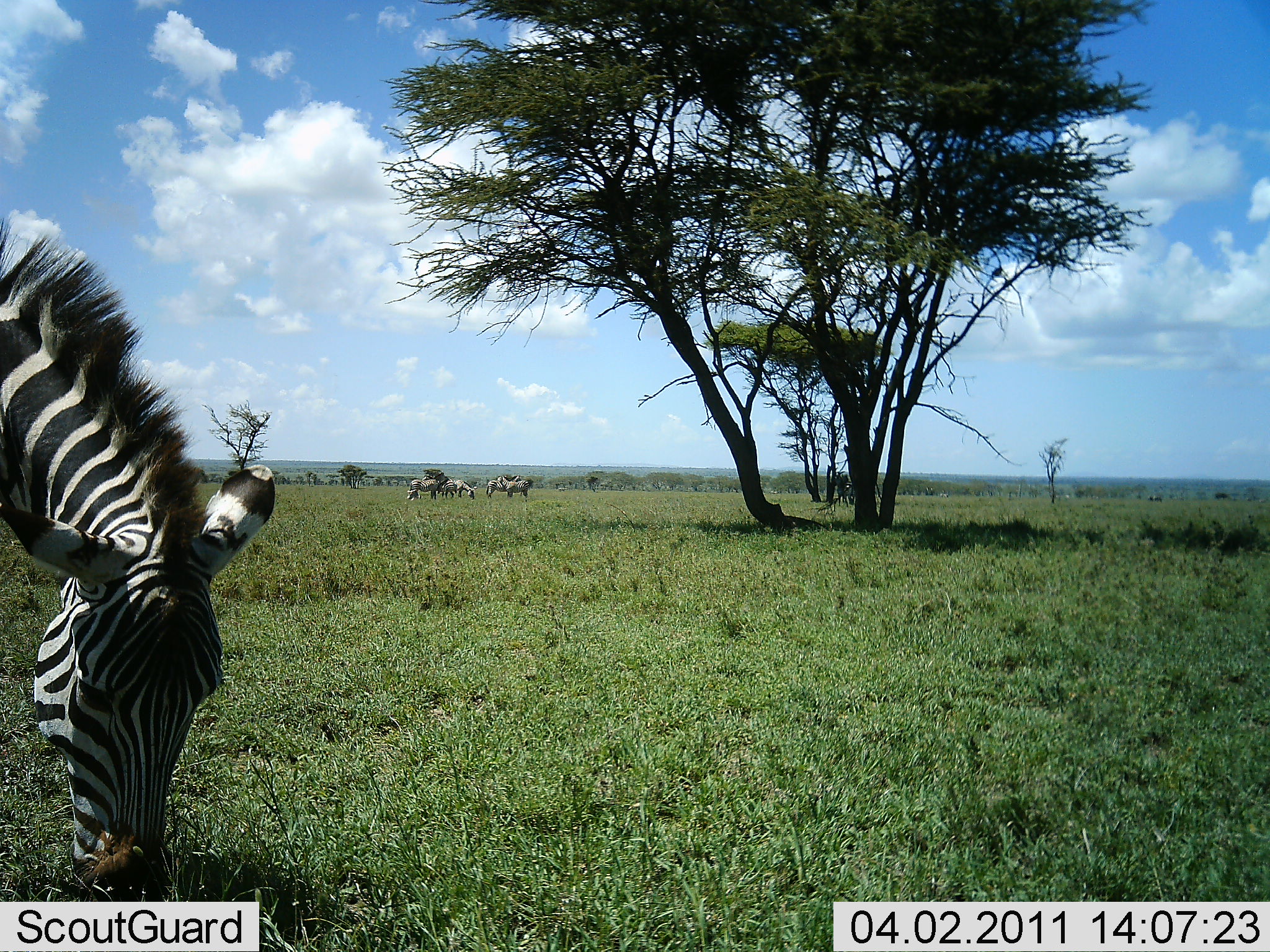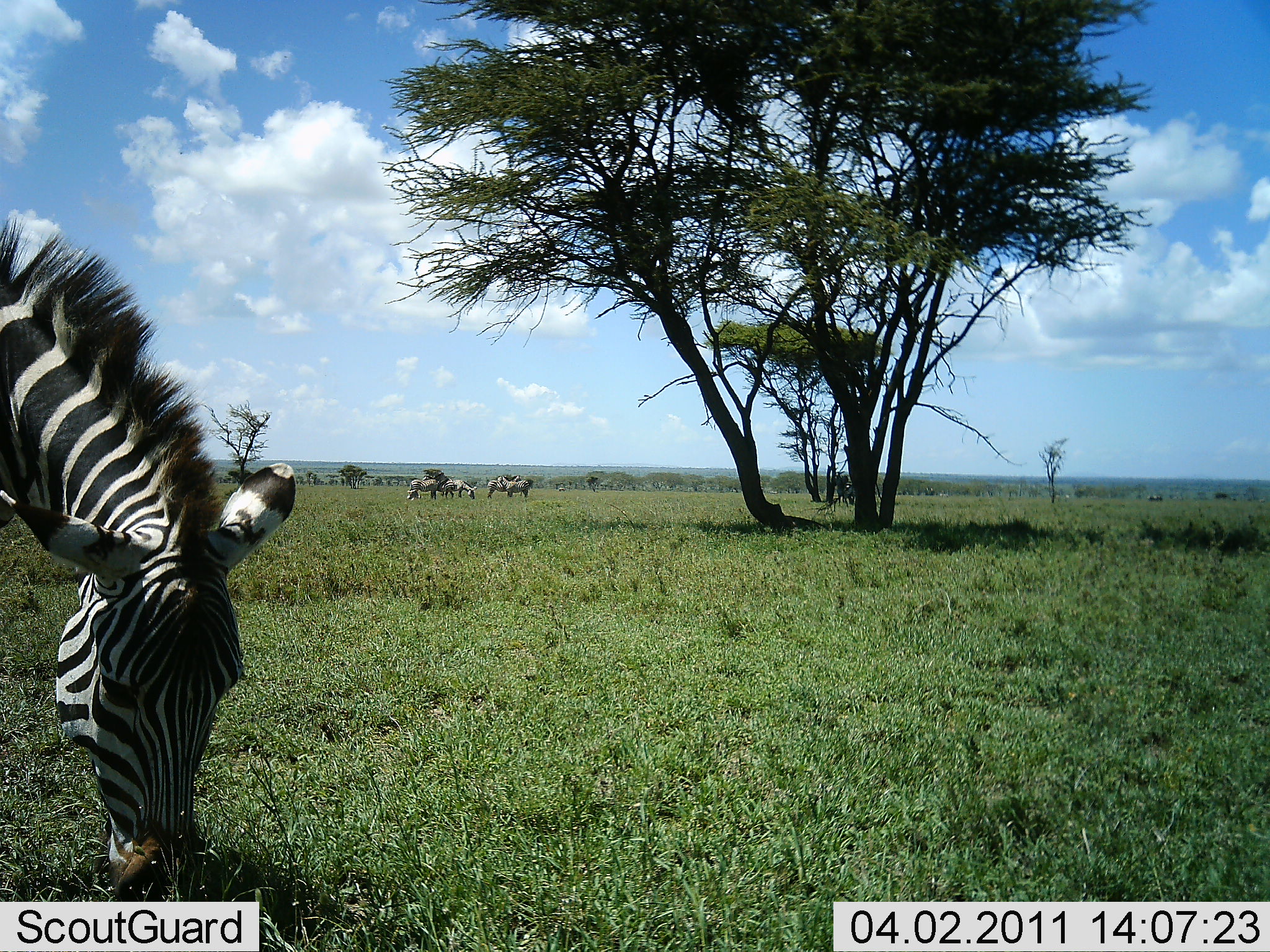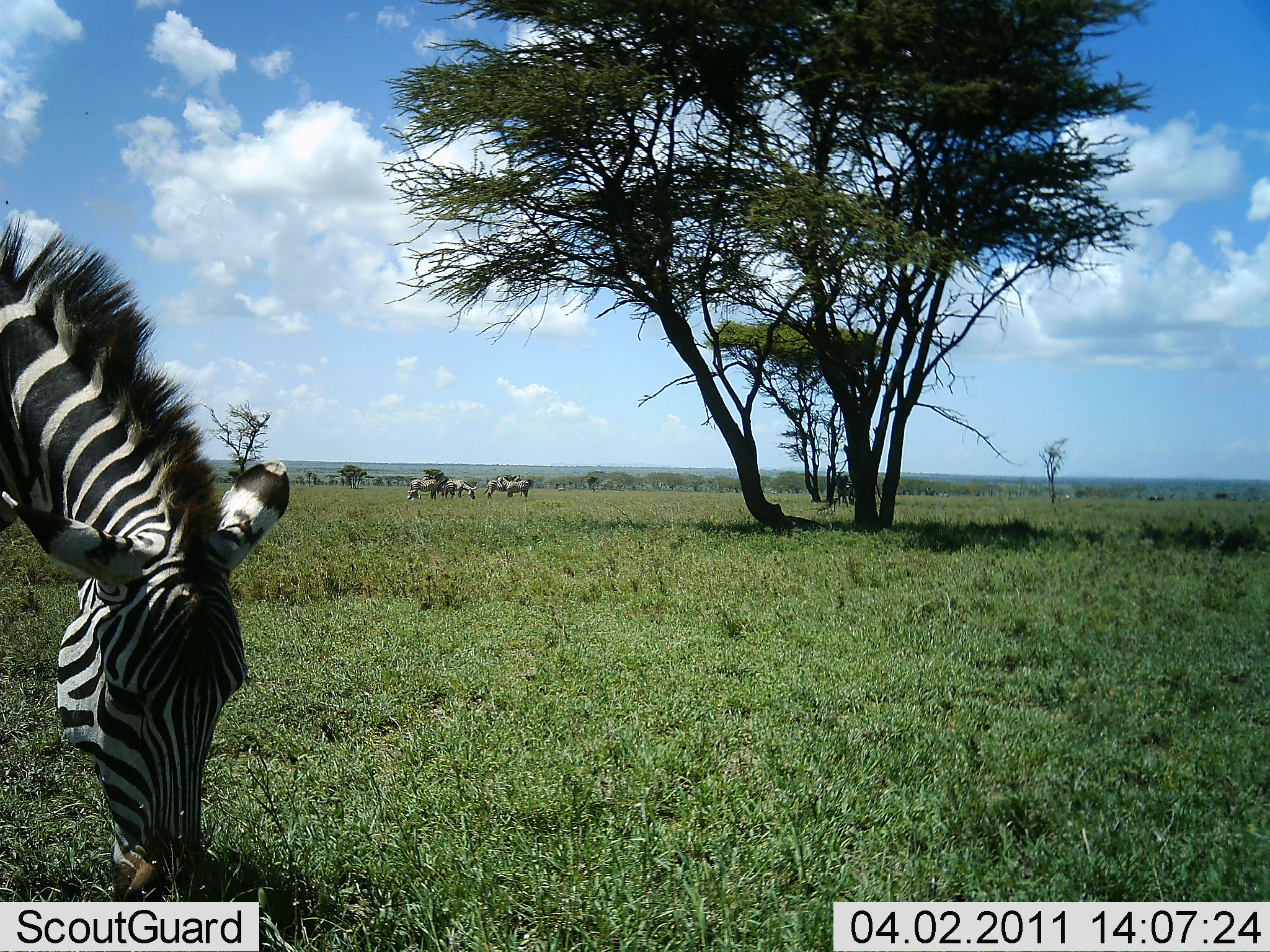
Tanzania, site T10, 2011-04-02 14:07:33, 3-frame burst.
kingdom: Animalia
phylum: Chordata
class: Mammalia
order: Perissodactyla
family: Equidae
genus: Equus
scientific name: Equus quagga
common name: plains zebra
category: zebra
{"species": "zebra (plains zebra) (Equus quagga)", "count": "5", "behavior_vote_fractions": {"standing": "43%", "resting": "0%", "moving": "7%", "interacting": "0%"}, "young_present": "0%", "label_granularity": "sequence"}